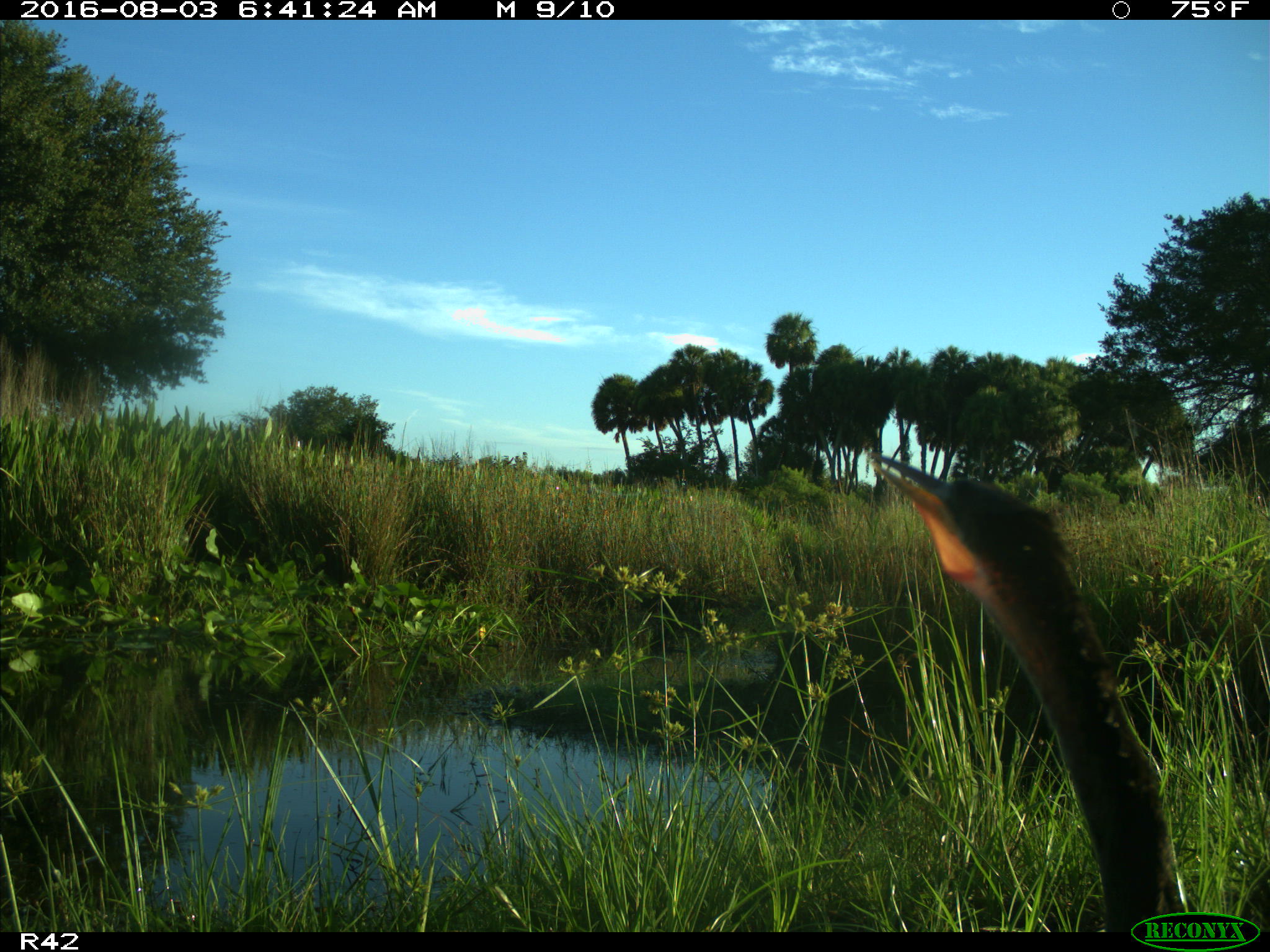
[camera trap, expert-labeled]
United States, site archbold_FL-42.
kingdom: Animalia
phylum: Chordata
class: Aves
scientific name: Aves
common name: birds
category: unidentified bird